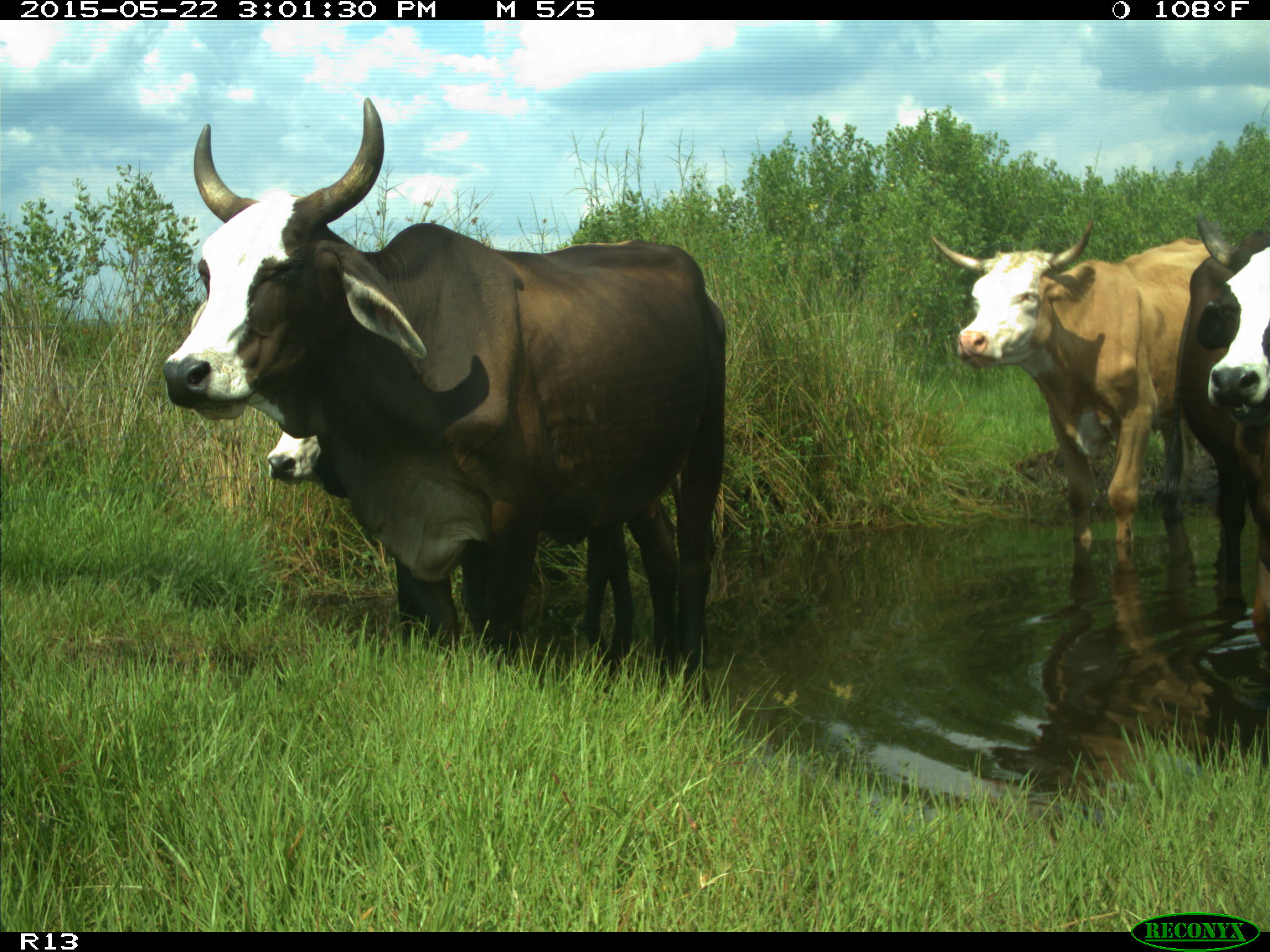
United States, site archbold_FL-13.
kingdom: Animalia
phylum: Chordata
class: Mammalia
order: Artiodactyla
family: Bovidae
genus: Bos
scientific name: Bos taurus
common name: domestic cow